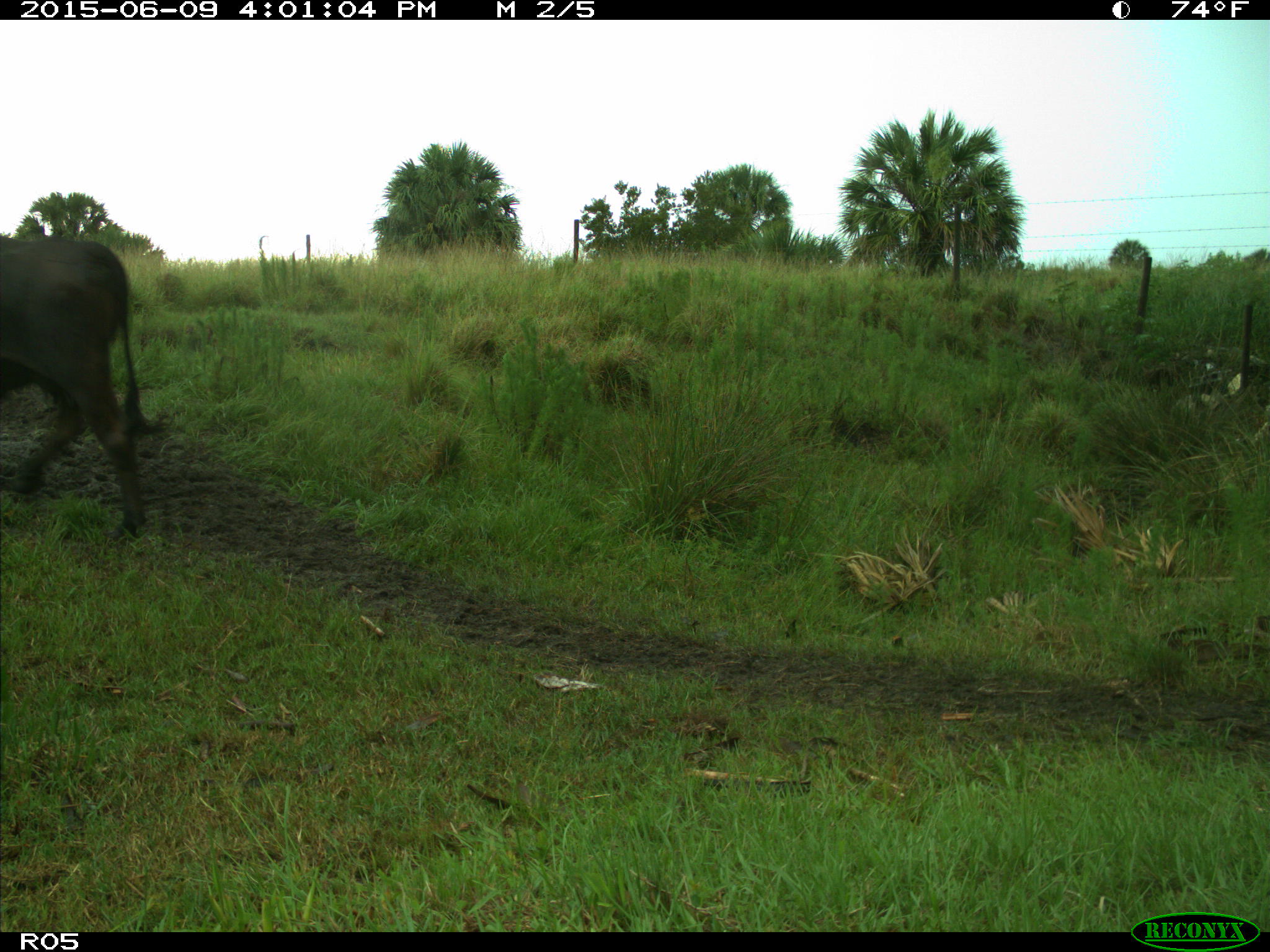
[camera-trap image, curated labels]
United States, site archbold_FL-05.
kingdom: Animalia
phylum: Chordata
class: Mammalia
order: Artiodactyla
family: Bovidae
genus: Bos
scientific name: Bos taurus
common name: domestic cow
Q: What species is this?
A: Bos taurus (domestic cow).